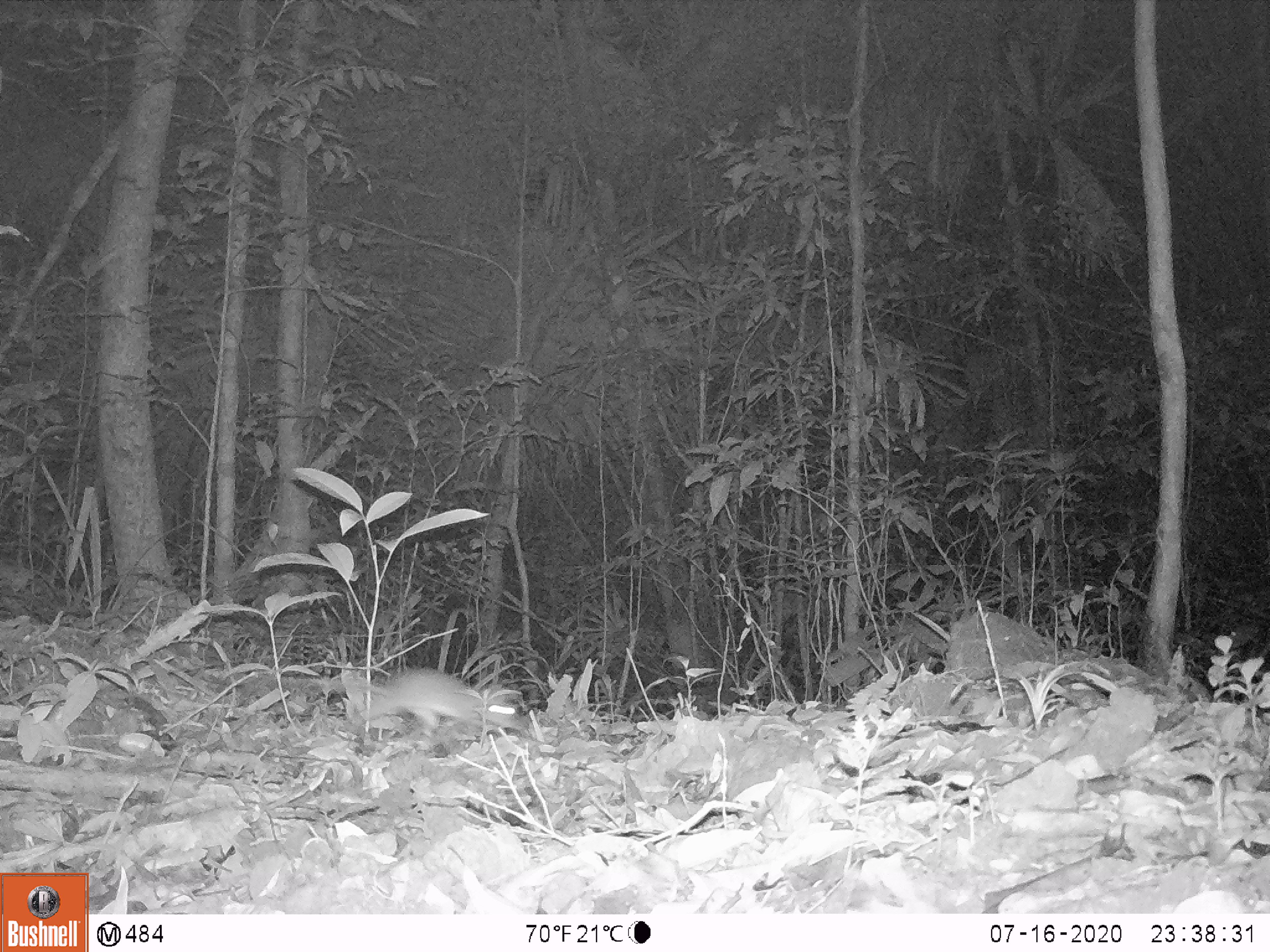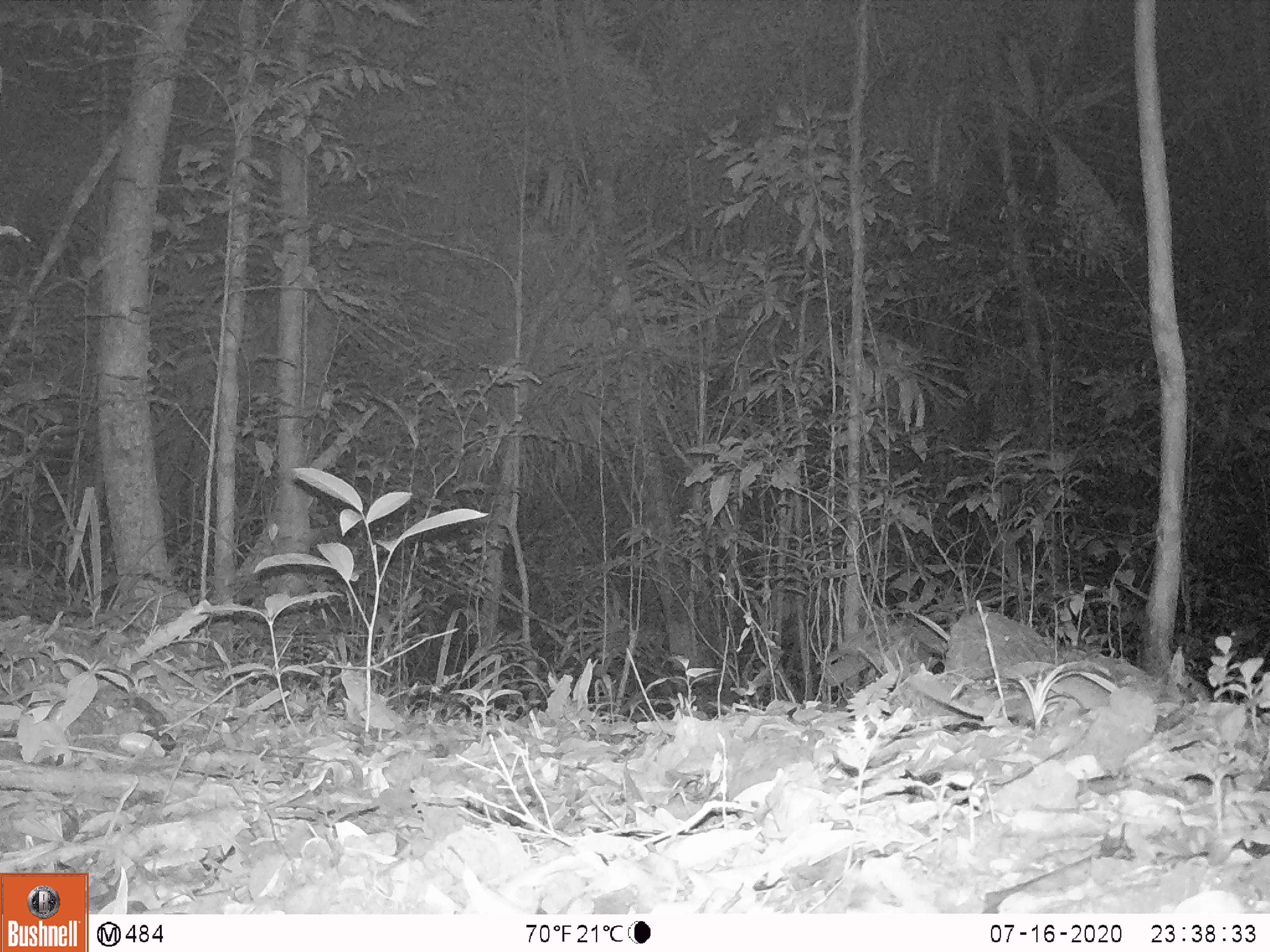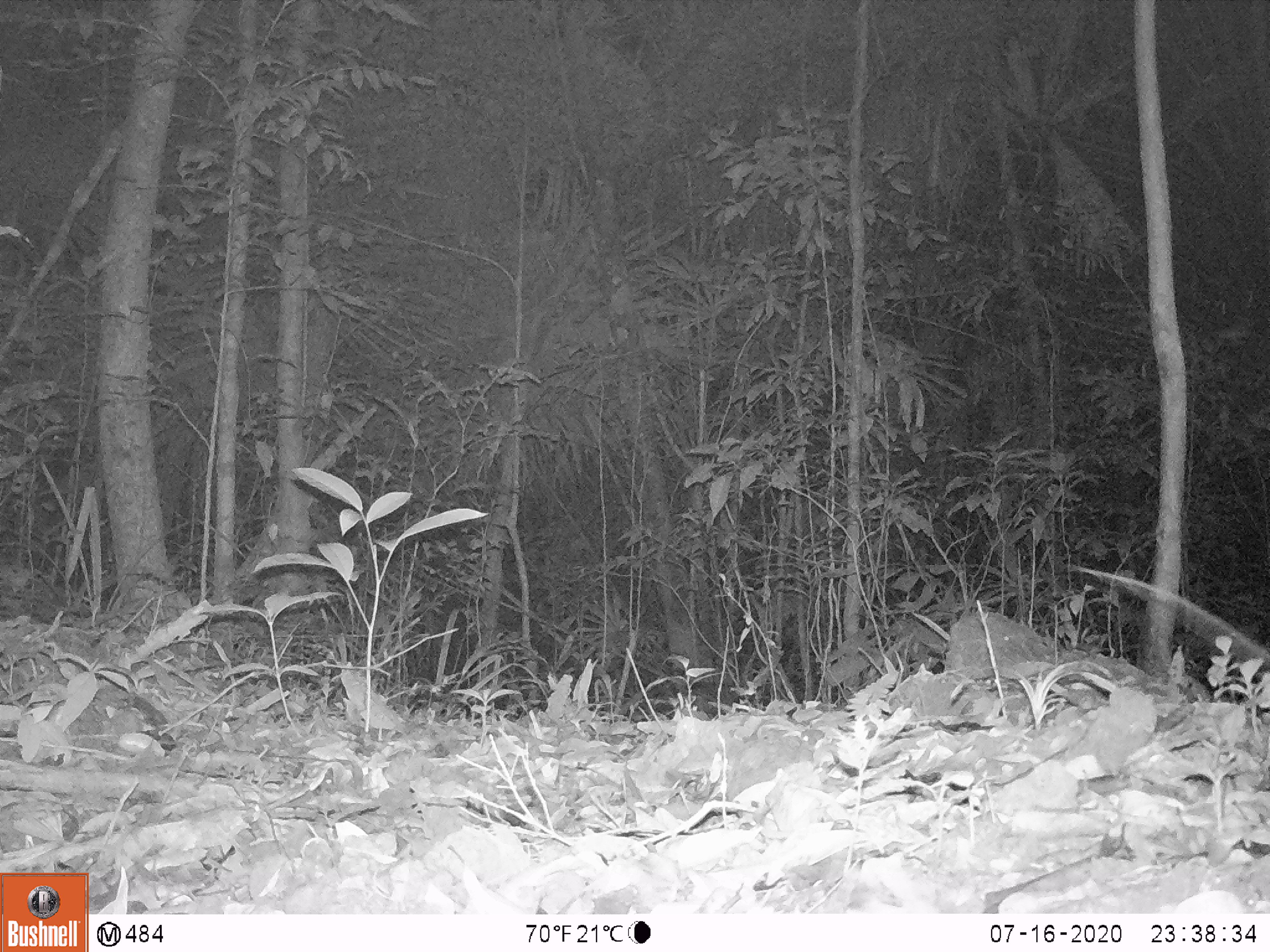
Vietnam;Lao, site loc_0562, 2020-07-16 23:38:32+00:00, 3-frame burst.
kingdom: Animalia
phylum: Chordata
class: Mammalia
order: Rodentia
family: Muridae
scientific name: Muridae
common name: old-world mice and rats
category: unidentified murid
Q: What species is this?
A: Unidentified murid (old-world mice and rats) (Muridae).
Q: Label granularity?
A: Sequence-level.